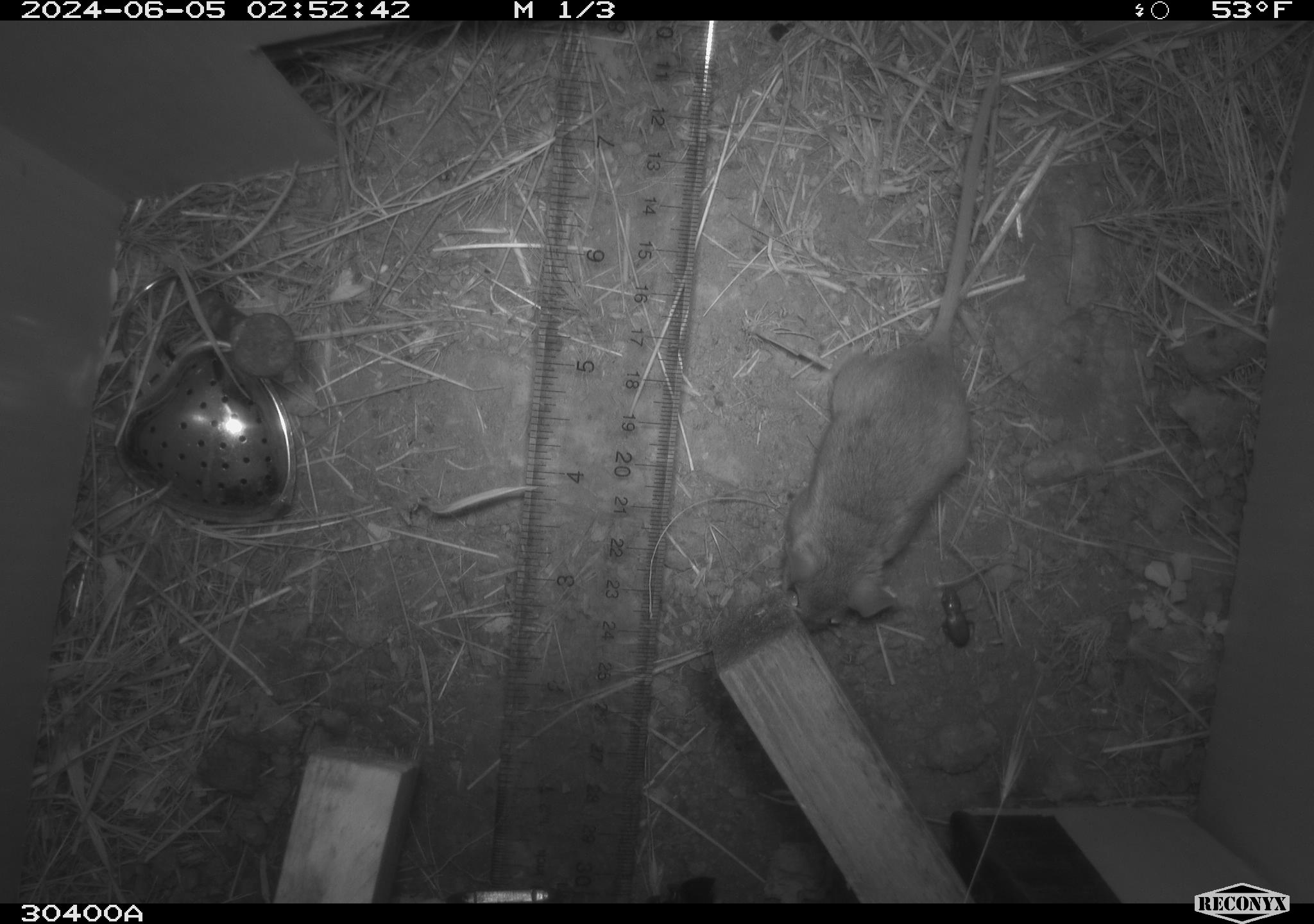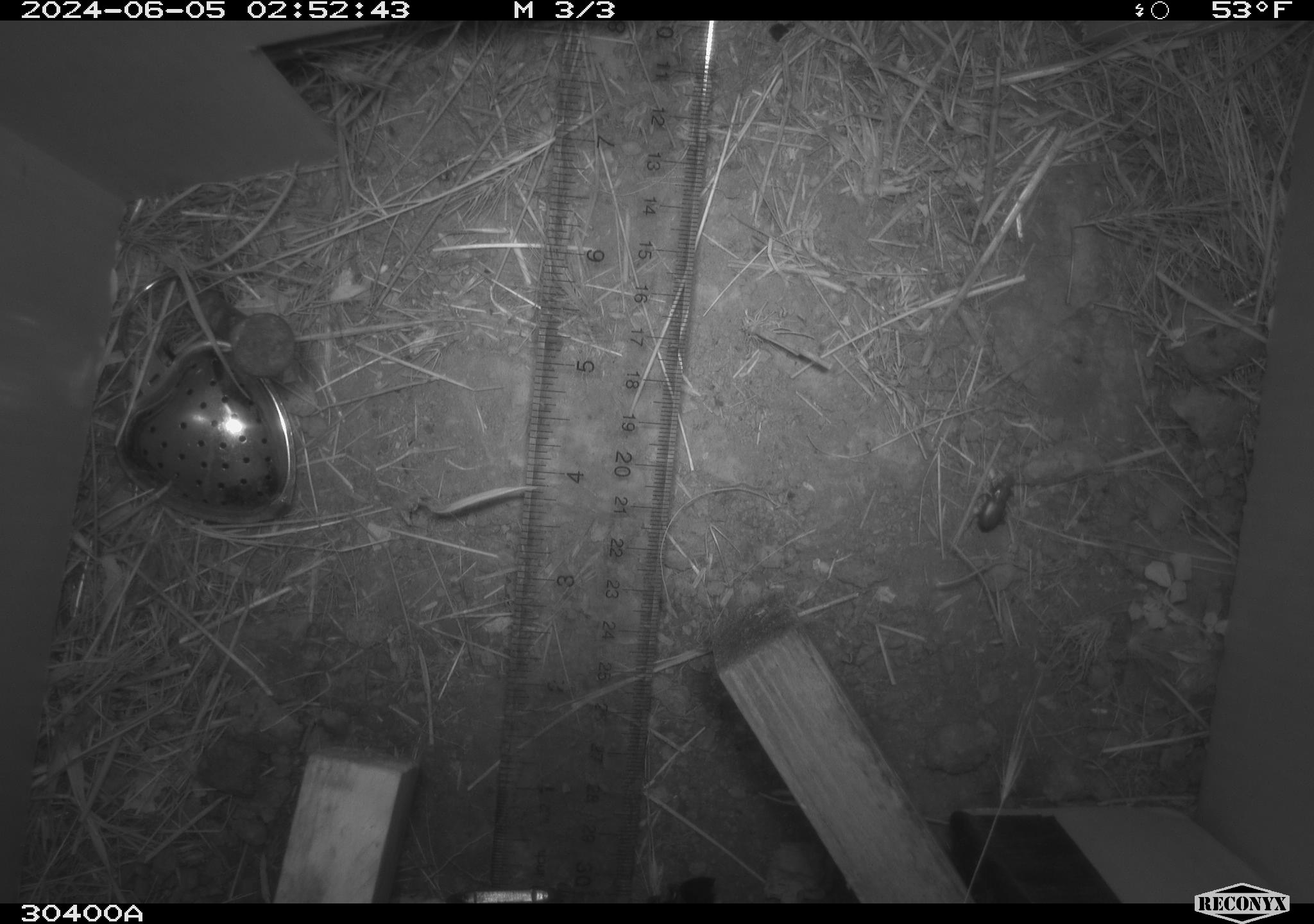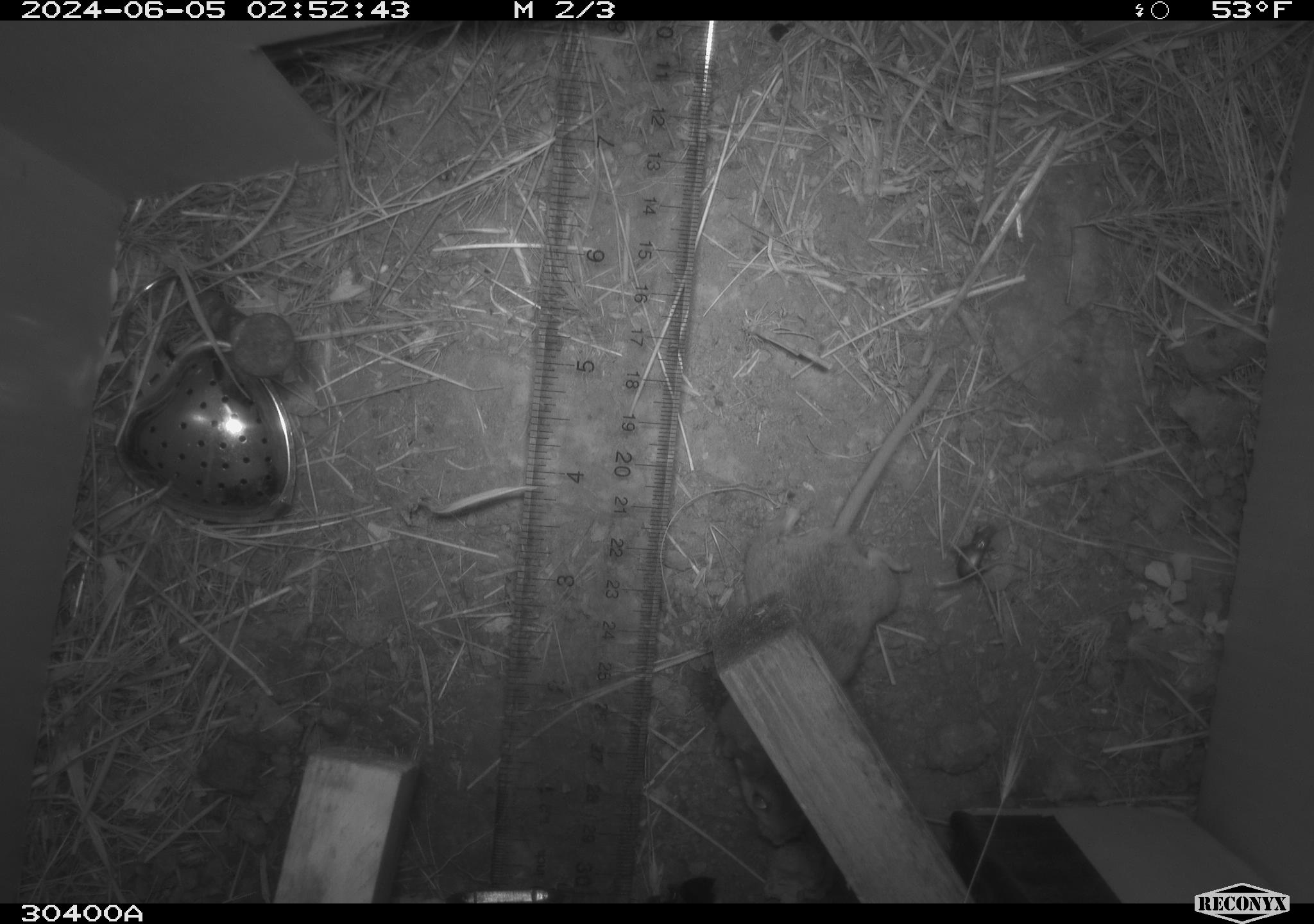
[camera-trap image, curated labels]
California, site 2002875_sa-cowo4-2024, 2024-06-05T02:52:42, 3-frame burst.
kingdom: Animalia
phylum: Chordata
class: Mammalia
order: Rodentia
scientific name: Rodentia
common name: rodent